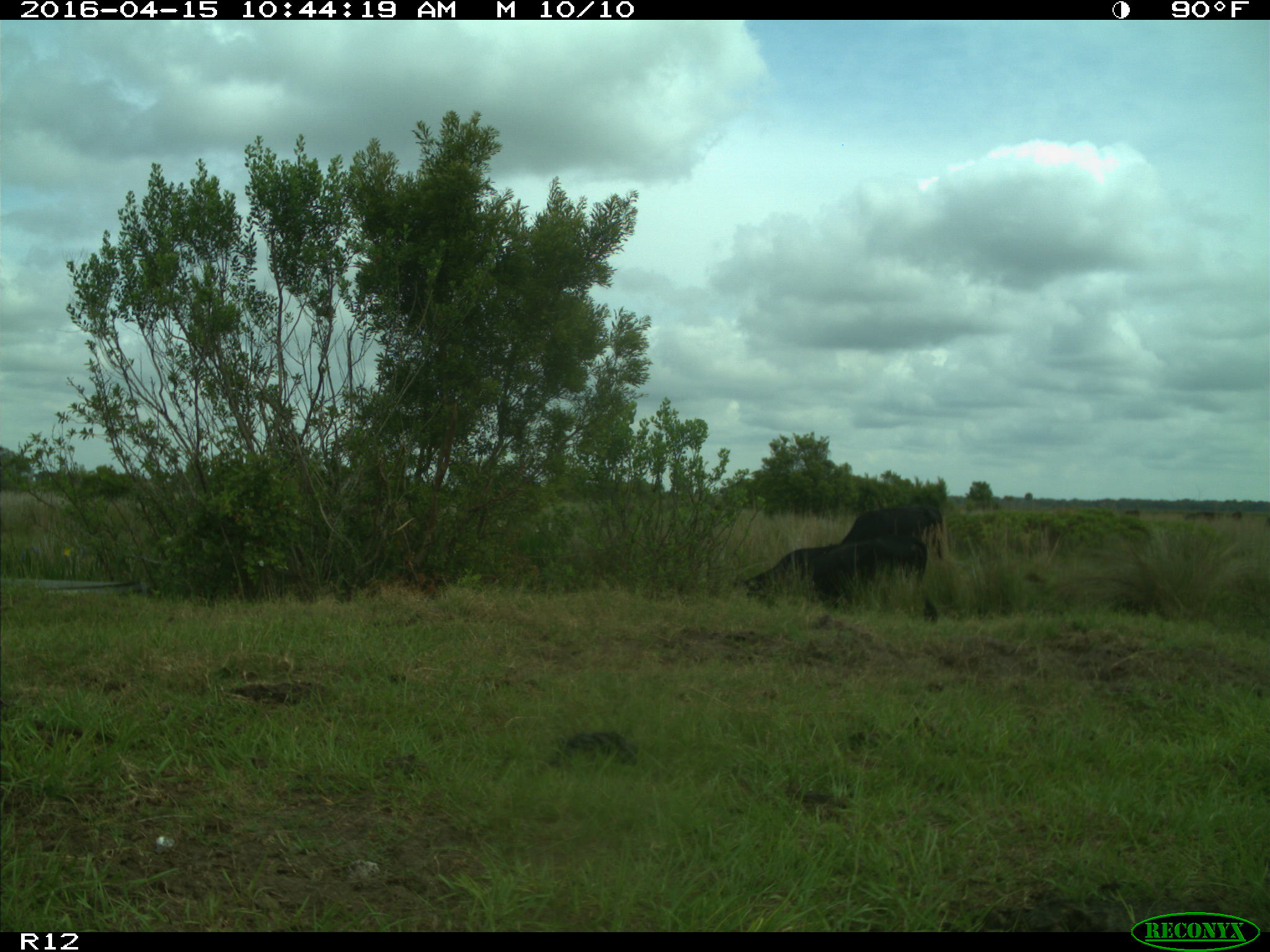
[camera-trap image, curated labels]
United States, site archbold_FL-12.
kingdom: Animalia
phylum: Chordata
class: Mammalia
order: Artiodactyla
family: Bovidae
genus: Bos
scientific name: Bos taurus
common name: domestic cow